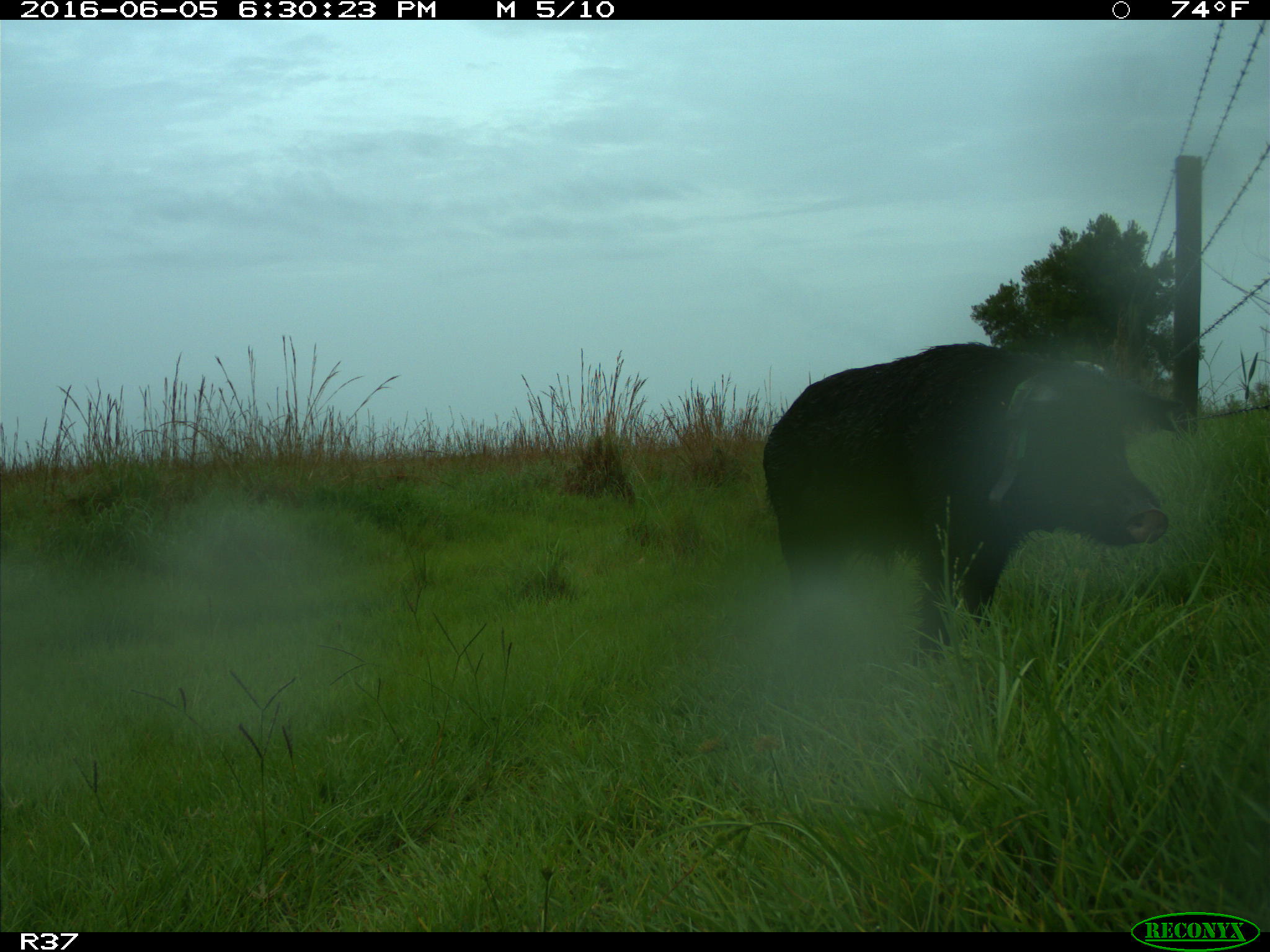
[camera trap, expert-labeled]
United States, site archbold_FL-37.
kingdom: Animalia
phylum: Chordata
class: Mammalia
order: Artiodactyla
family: Suidae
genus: Sus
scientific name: Sus scrofa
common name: wild boar